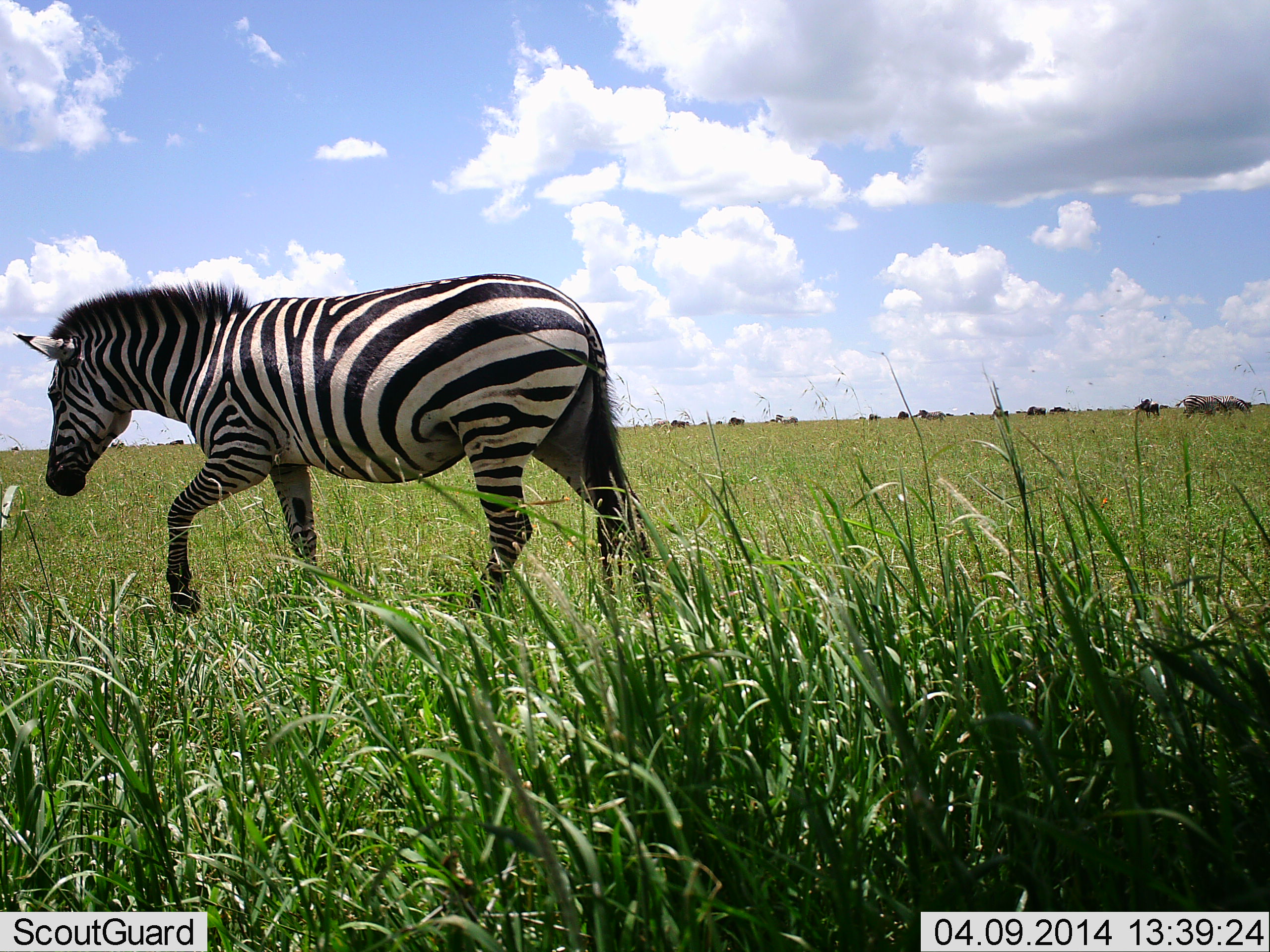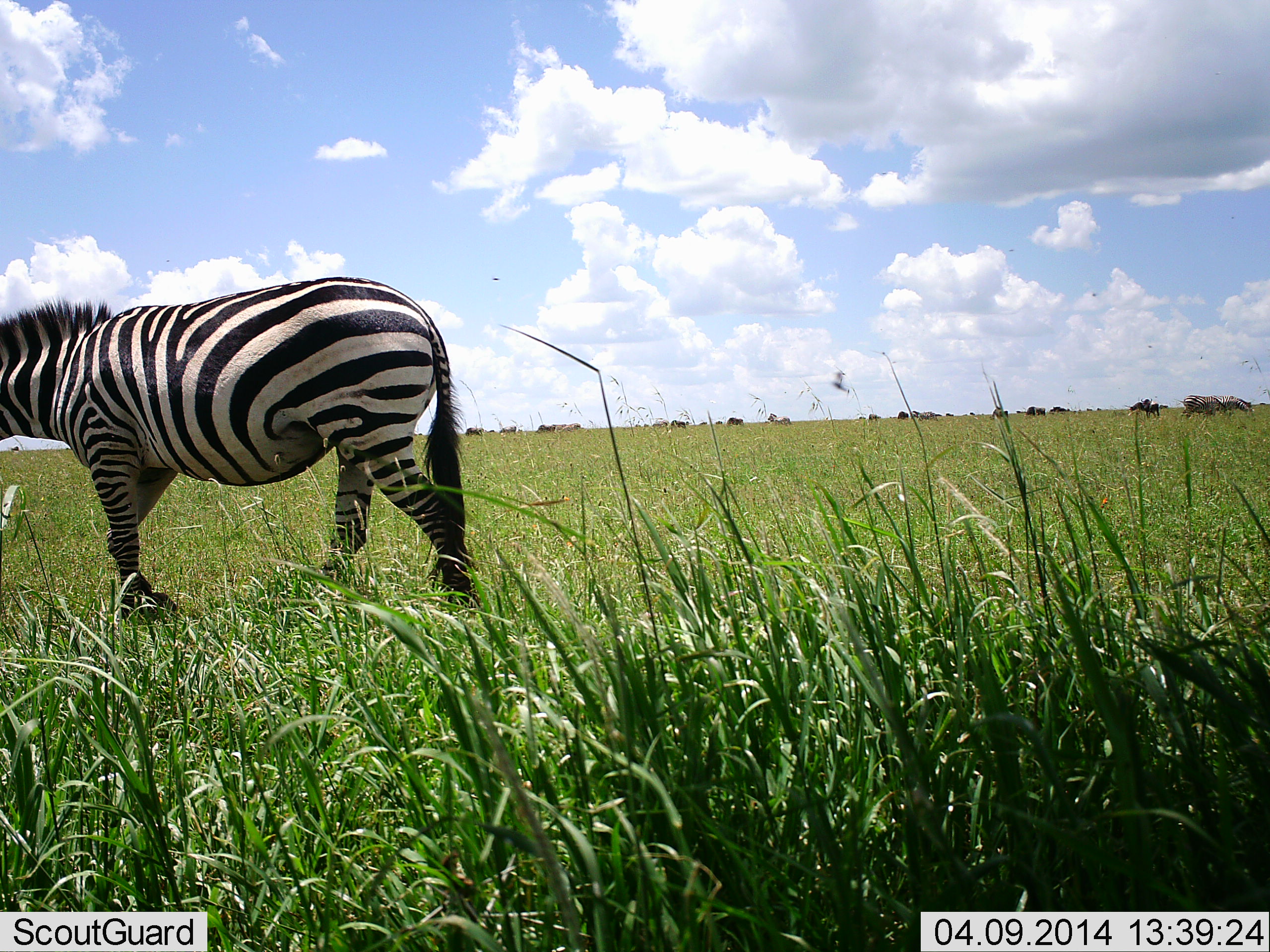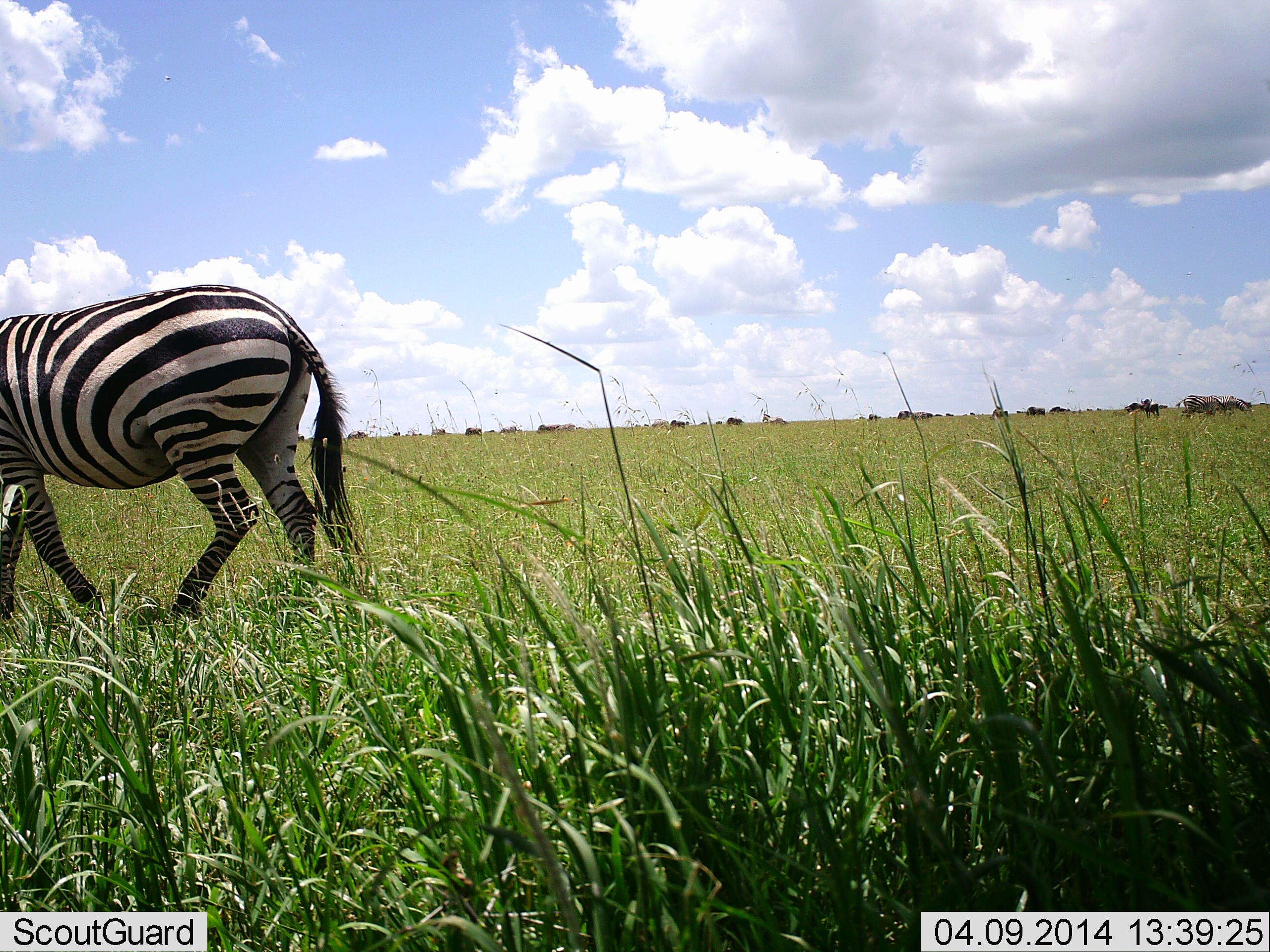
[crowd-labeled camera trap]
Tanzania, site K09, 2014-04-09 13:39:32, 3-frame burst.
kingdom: Animalia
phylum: Chordata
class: Mammalia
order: Perissodactyla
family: Equidae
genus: Equus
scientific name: Equus quagga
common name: plains zebra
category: zebra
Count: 1.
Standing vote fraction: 19%.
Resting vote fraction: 0%.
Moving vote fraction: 85%.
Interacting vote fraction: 2%.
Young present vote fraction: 0%.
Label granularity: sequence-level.